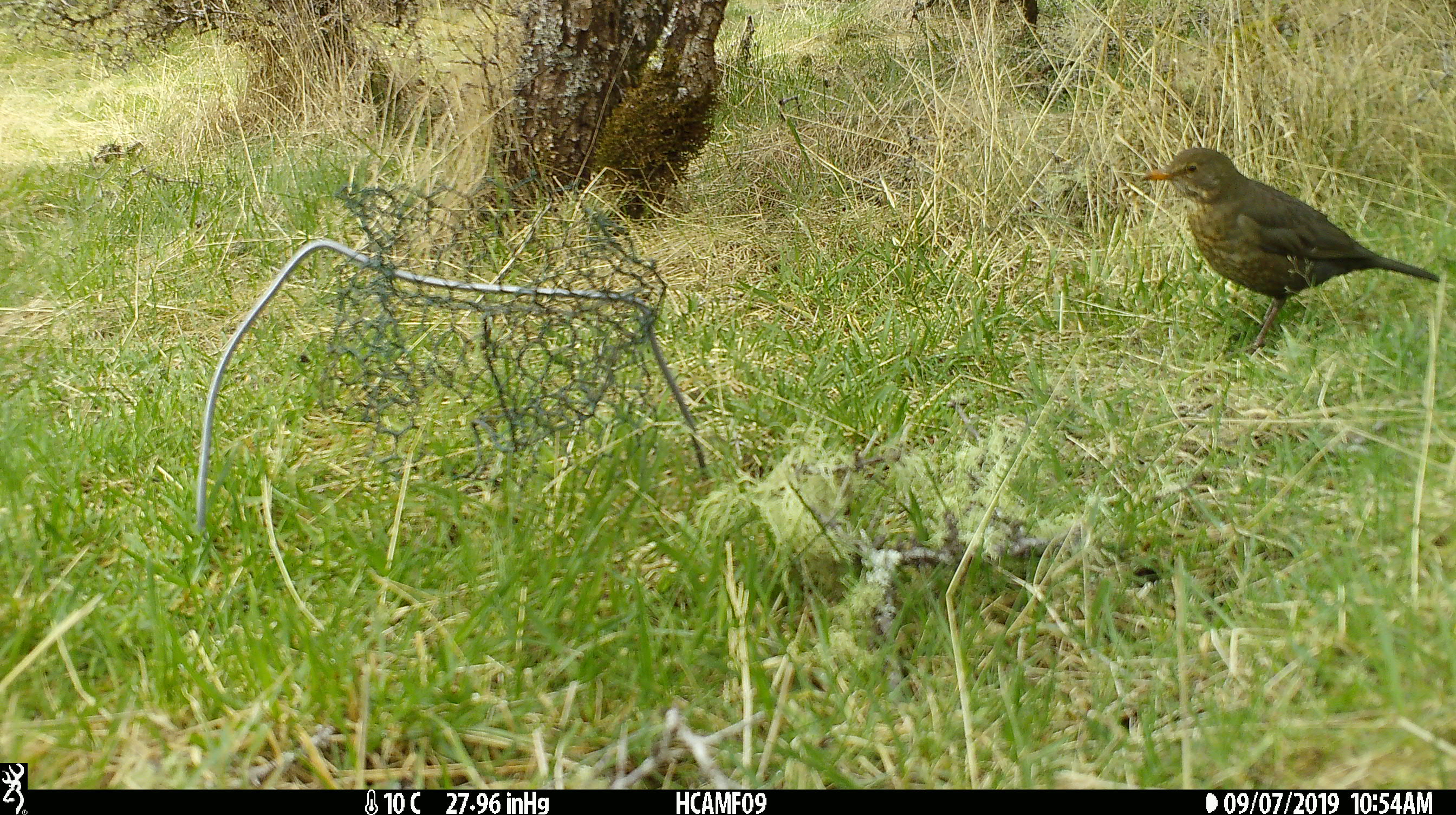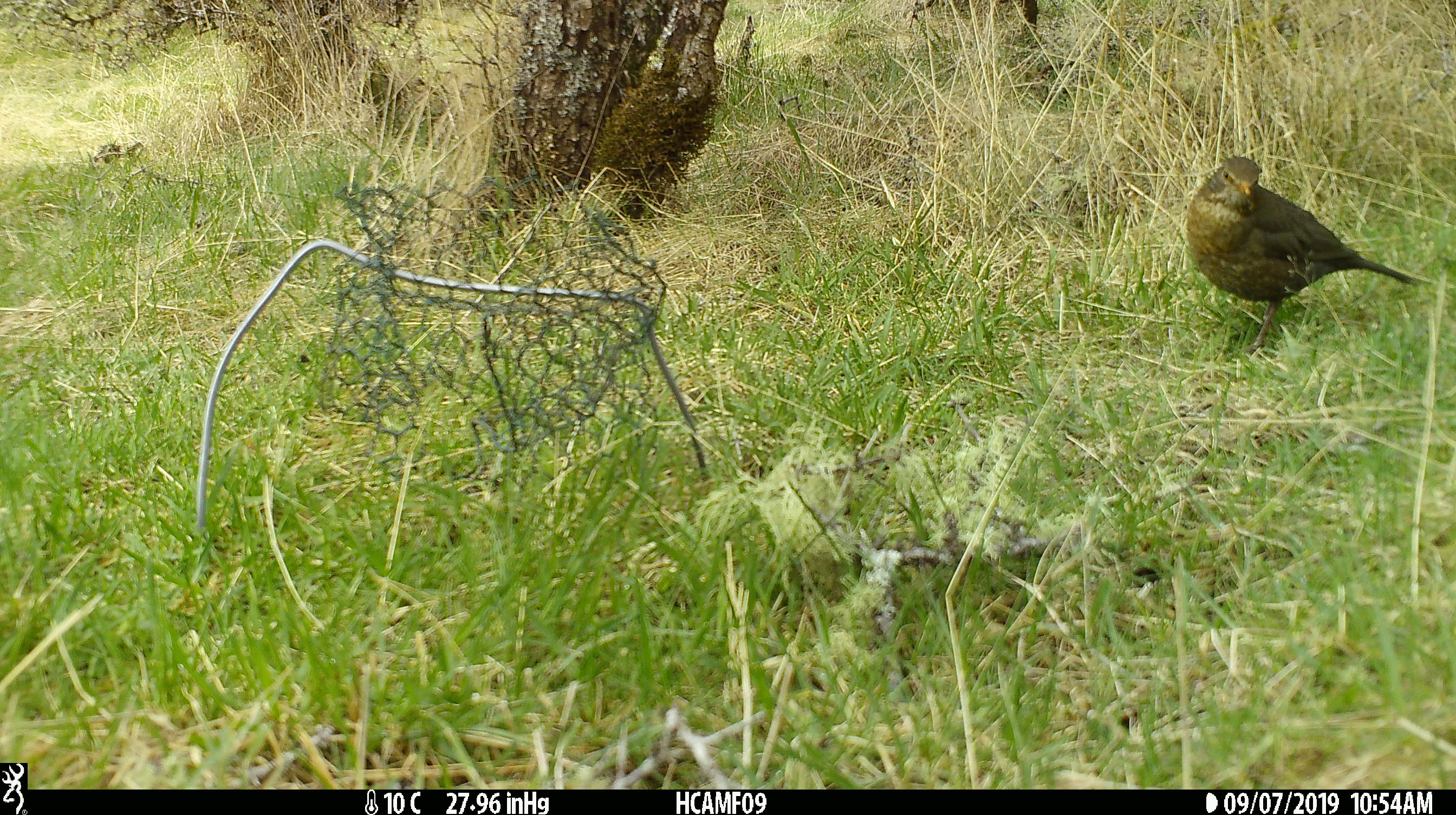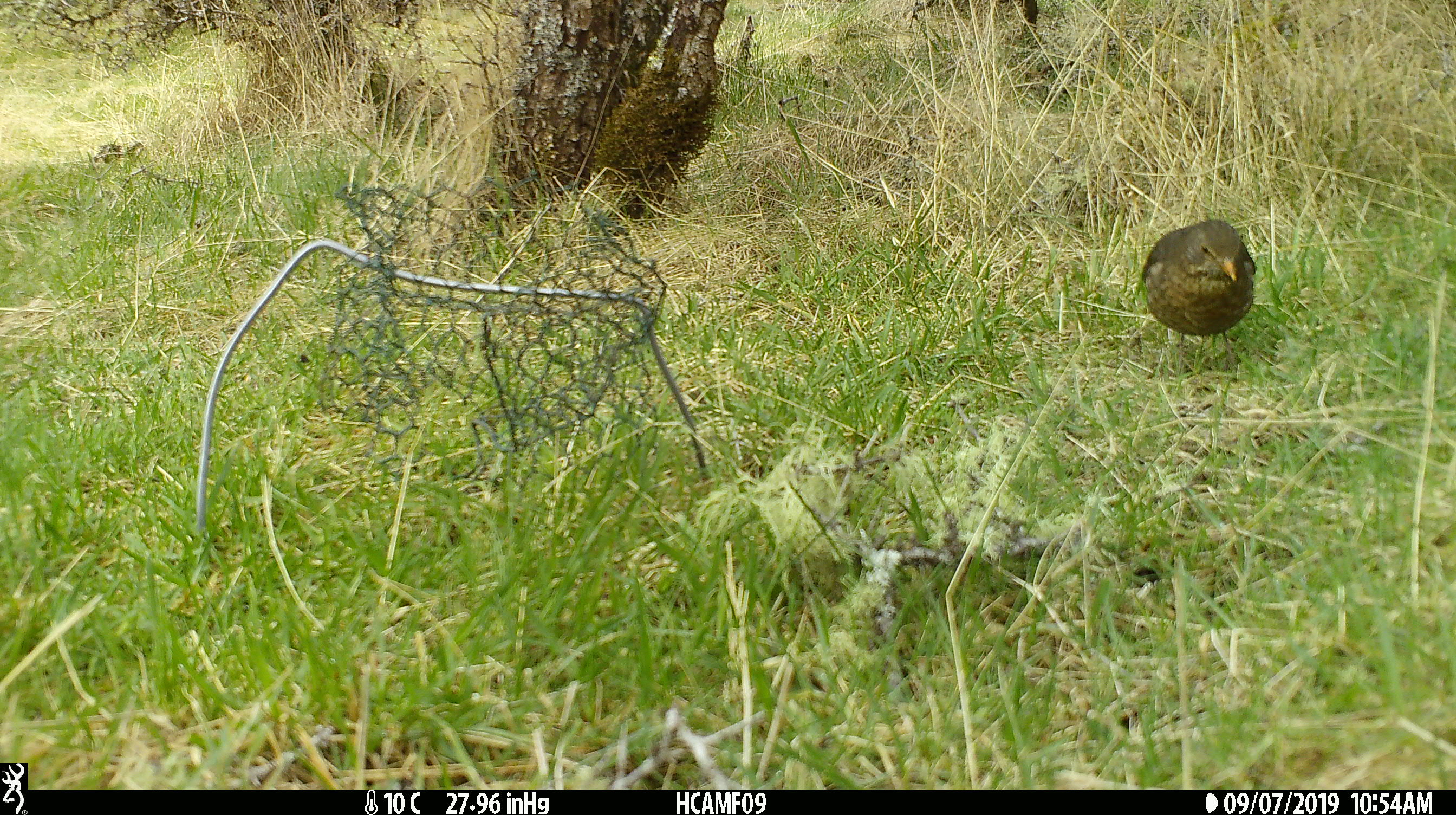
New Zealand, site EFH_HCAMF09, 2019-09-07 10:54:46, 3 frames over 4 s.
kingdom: Animalia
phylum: Chordata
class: Aves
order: Passeriformes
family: Turdidae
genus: Turdus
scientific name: Turdus merula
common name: eurasian blackbird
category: blackbird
Blackbird (eurasian blackbird) (Turdus merula).